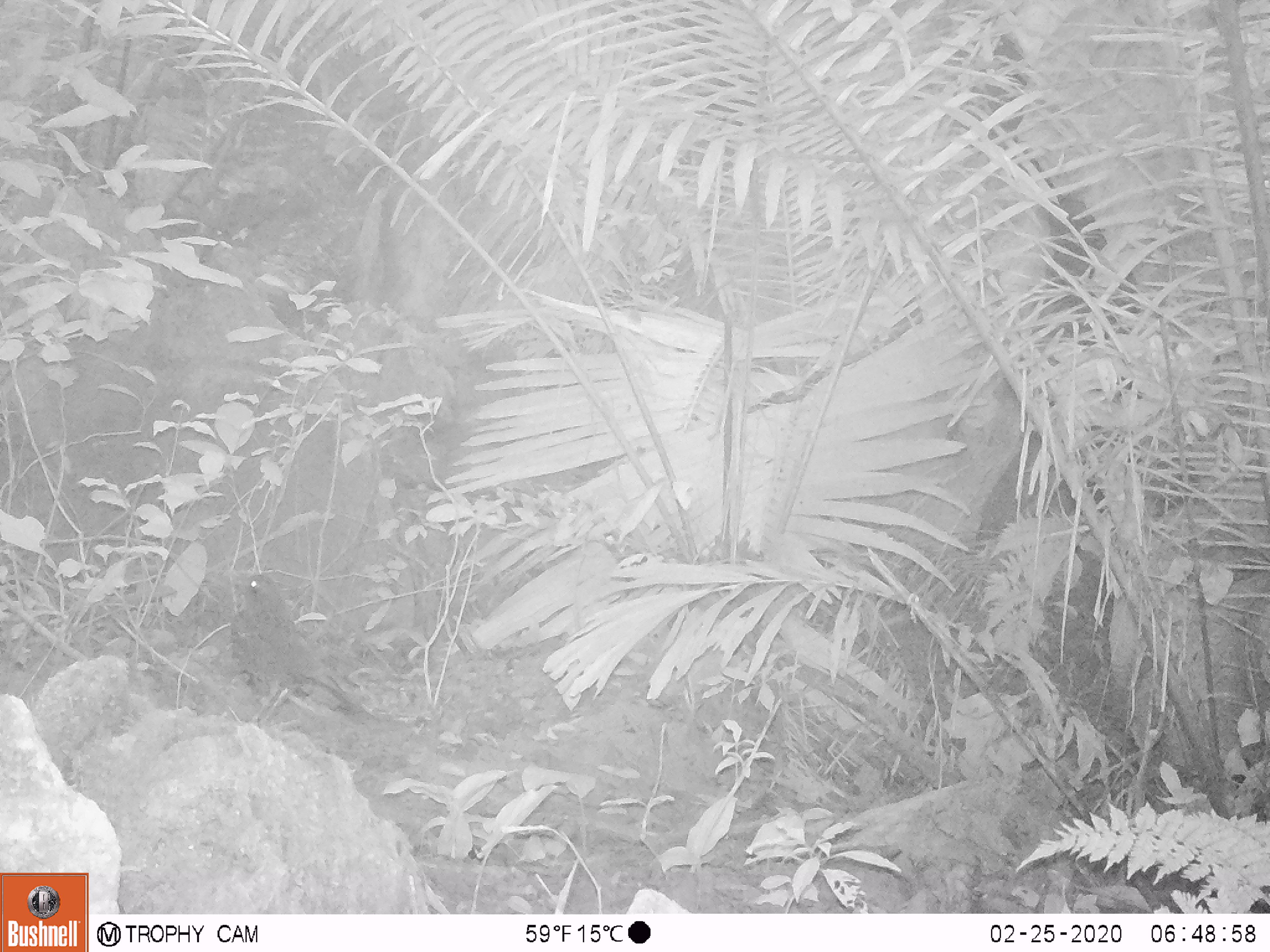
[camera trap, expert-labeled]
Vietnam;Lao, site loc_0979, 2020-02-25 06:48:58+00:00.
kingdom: Animalia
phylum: Chordata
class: Aves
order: Passeriformes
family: Muscicapidae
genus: Myophonus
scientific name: Myophonus caeruleus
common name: blue whistling thrush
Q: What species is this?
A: Blue whistling thrush (Myophonus caeruleus).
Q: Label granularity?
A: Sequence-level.